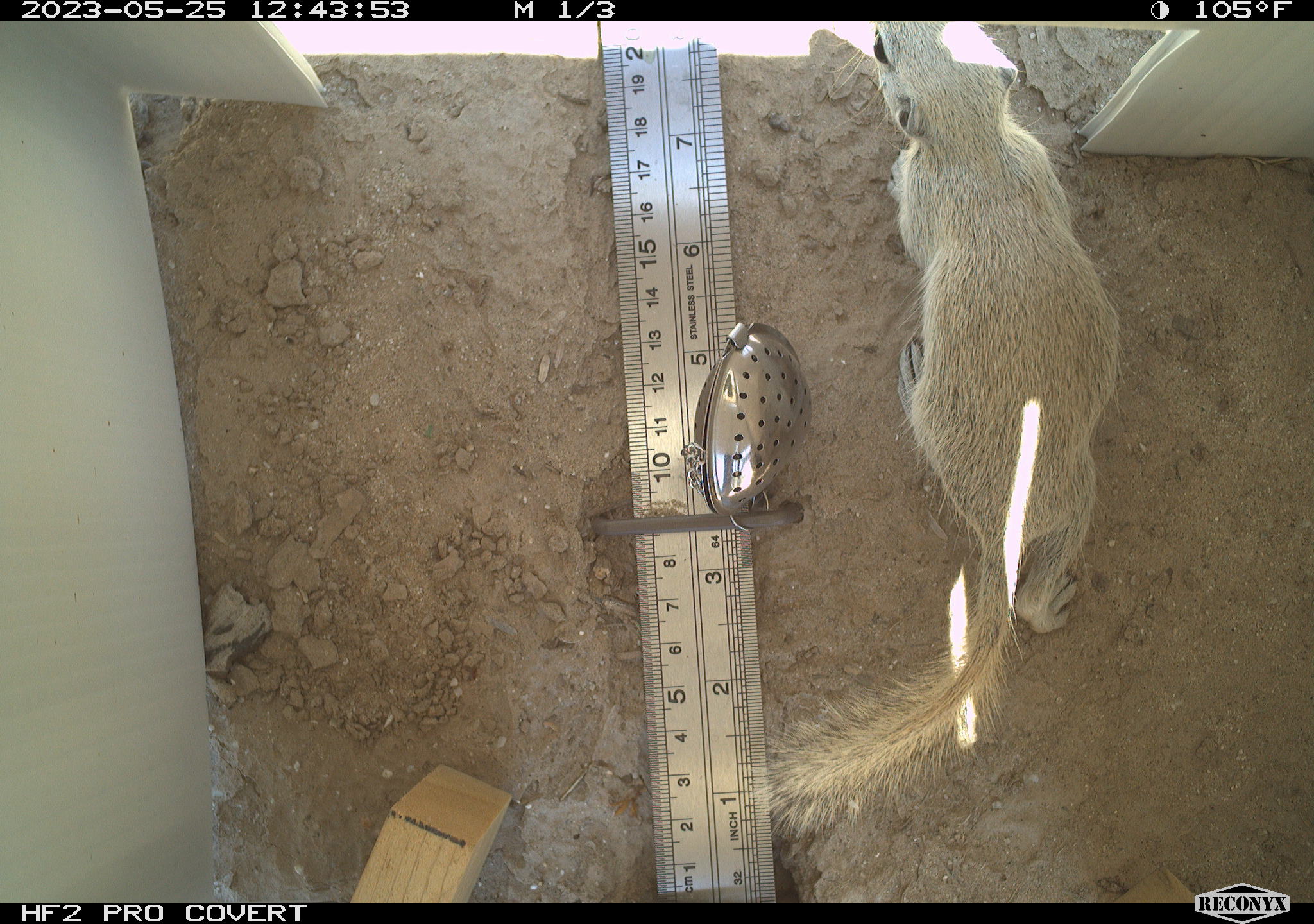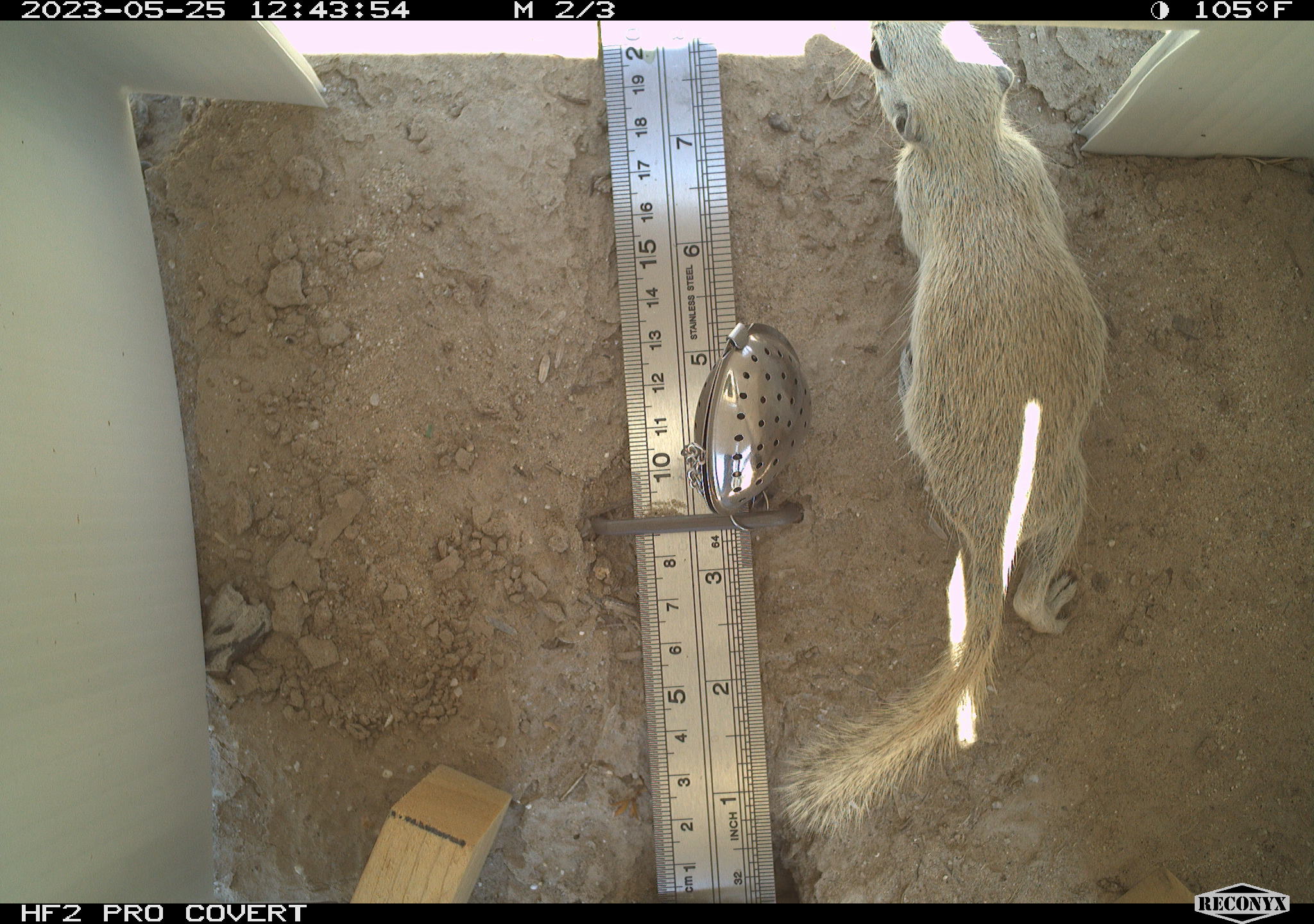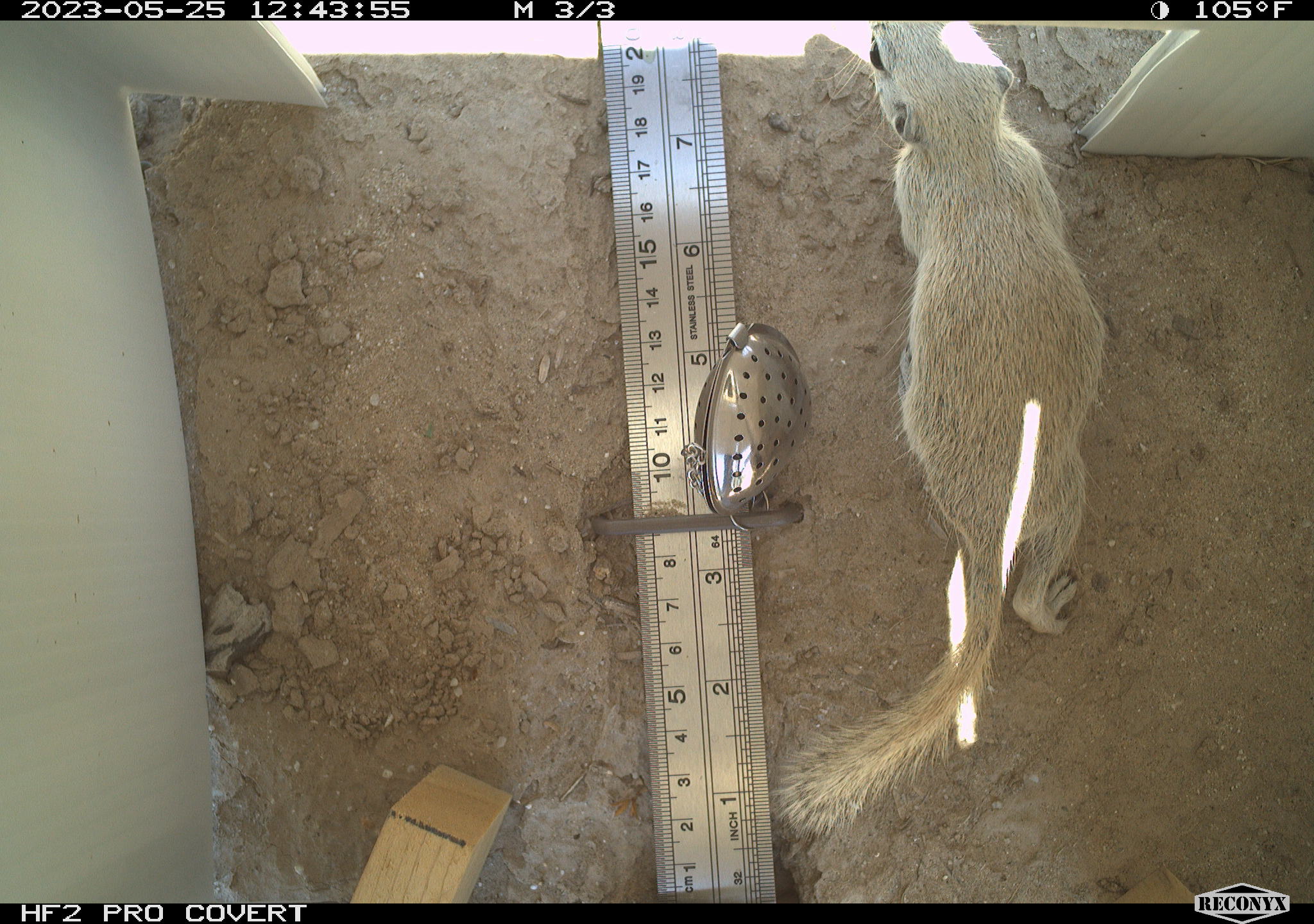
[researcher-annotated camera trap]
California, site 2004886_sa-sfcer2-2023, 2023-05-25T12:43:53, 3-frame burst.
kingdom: Animalia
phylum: Chordata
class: Mammalia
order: Rodentia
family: Sciuridae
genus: Xerospermophilus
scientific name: Xerospermophilus tereticaudus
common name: round-tailed ground squirrel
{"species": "round-tailed ground squirrel (Xerospermophilus tereticaudus)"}